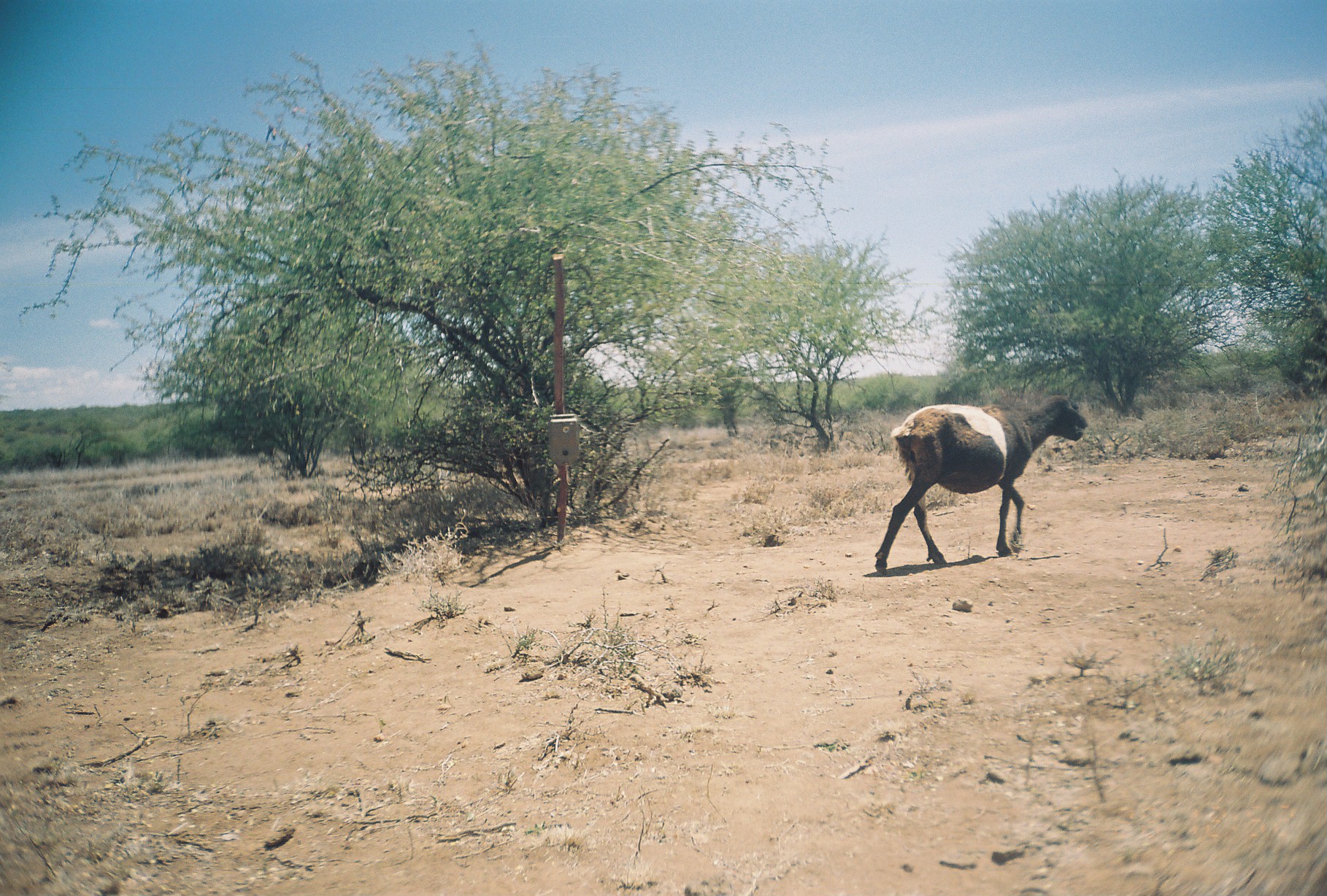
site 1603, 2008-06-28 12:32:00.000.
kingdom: Animalia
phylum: Chordata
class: Mammalia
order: Artiodactyla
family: Bovidae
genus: Ovis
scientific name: Ovis aries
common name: domestic sheep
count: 1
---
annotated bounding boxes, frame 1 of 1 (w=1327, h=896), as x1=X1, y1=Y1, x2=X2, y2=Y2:
ovis aries: x1=873, y1=392, x2=1085, y2=571